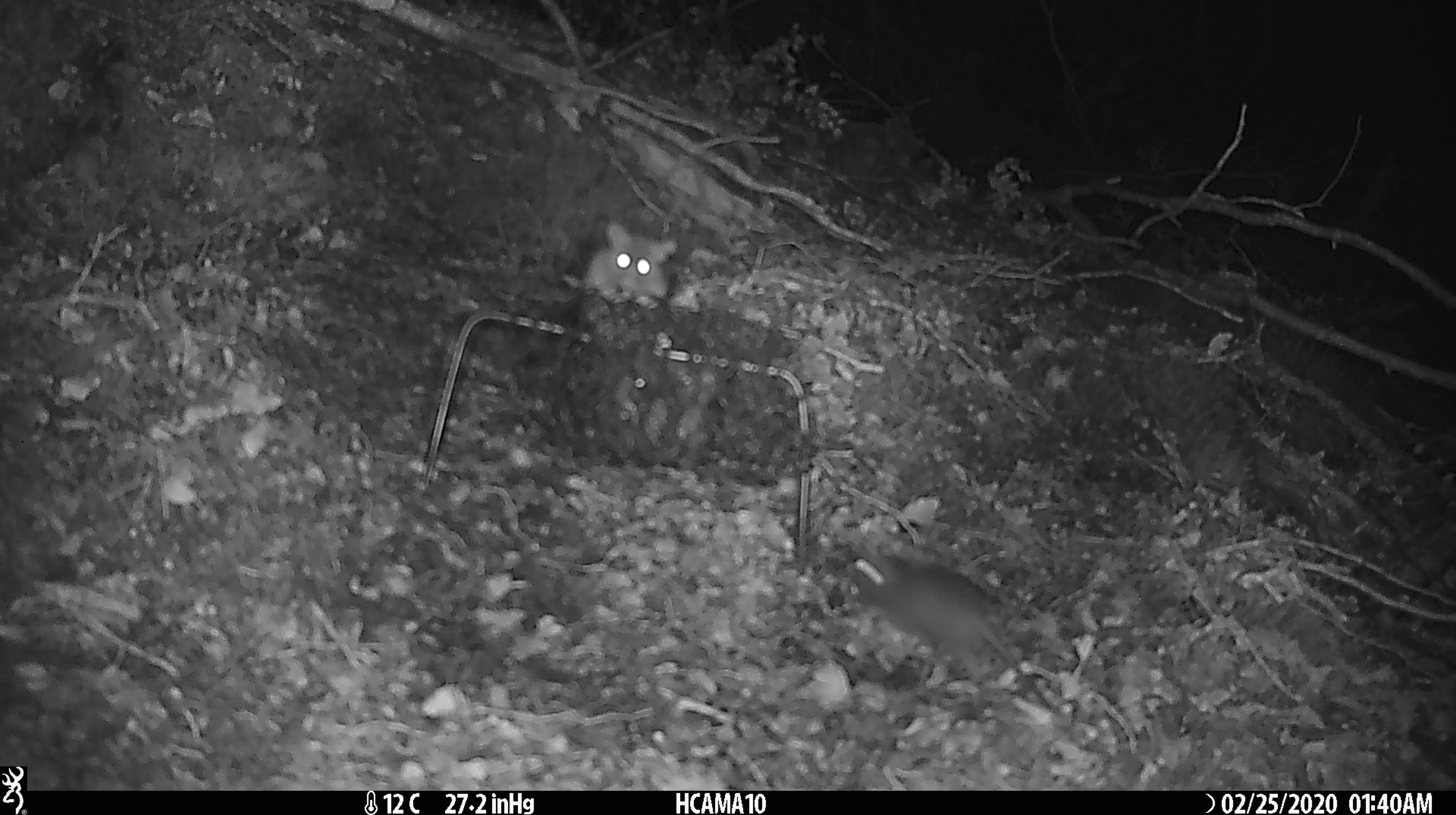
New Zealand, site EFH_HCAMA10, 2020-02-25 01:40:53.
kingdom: Animalia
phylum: Chordata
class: Mammalia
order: Rodentia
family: Muridae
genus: Mus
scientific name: Mus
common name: mouse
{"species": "mouse (Mus)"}